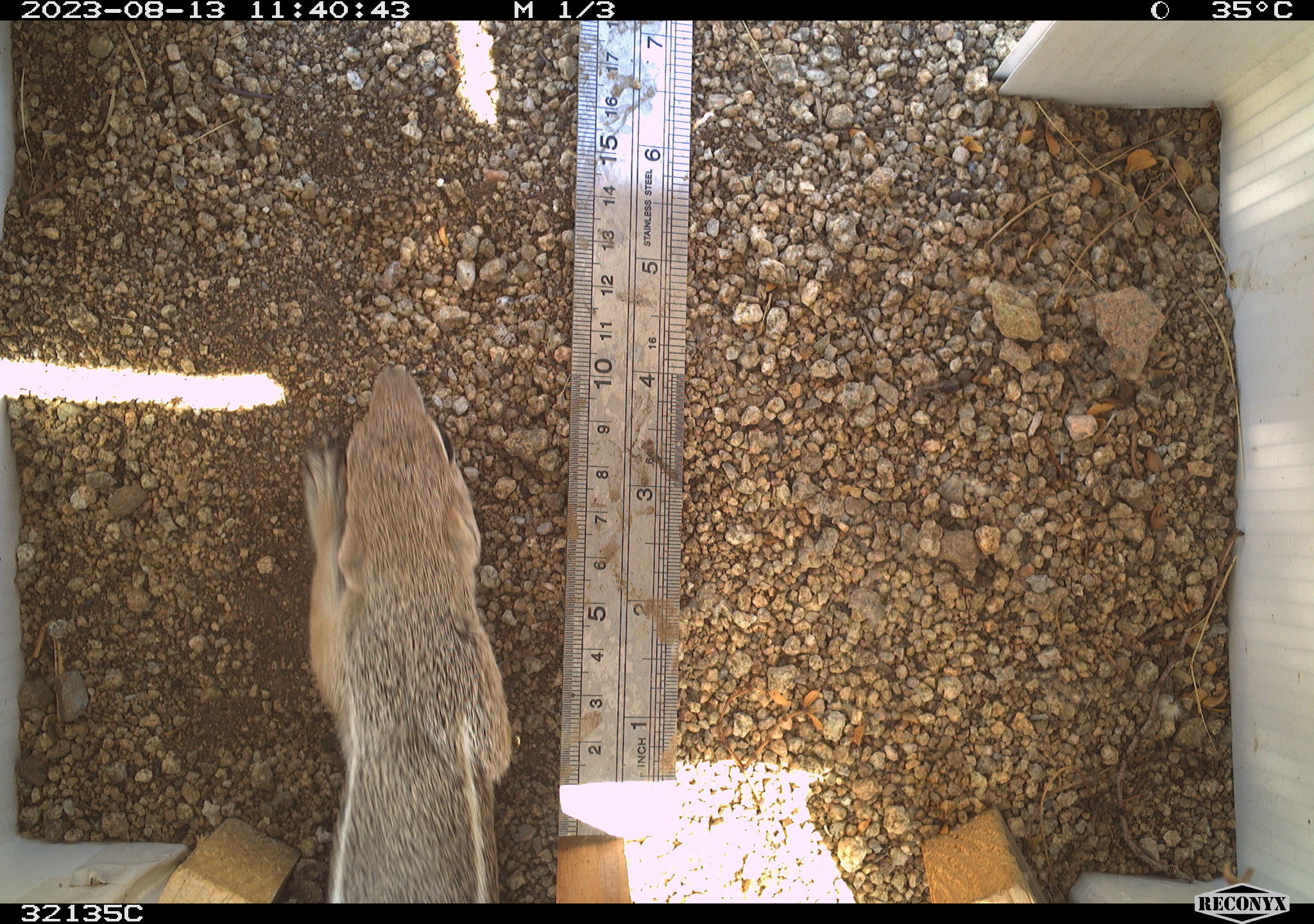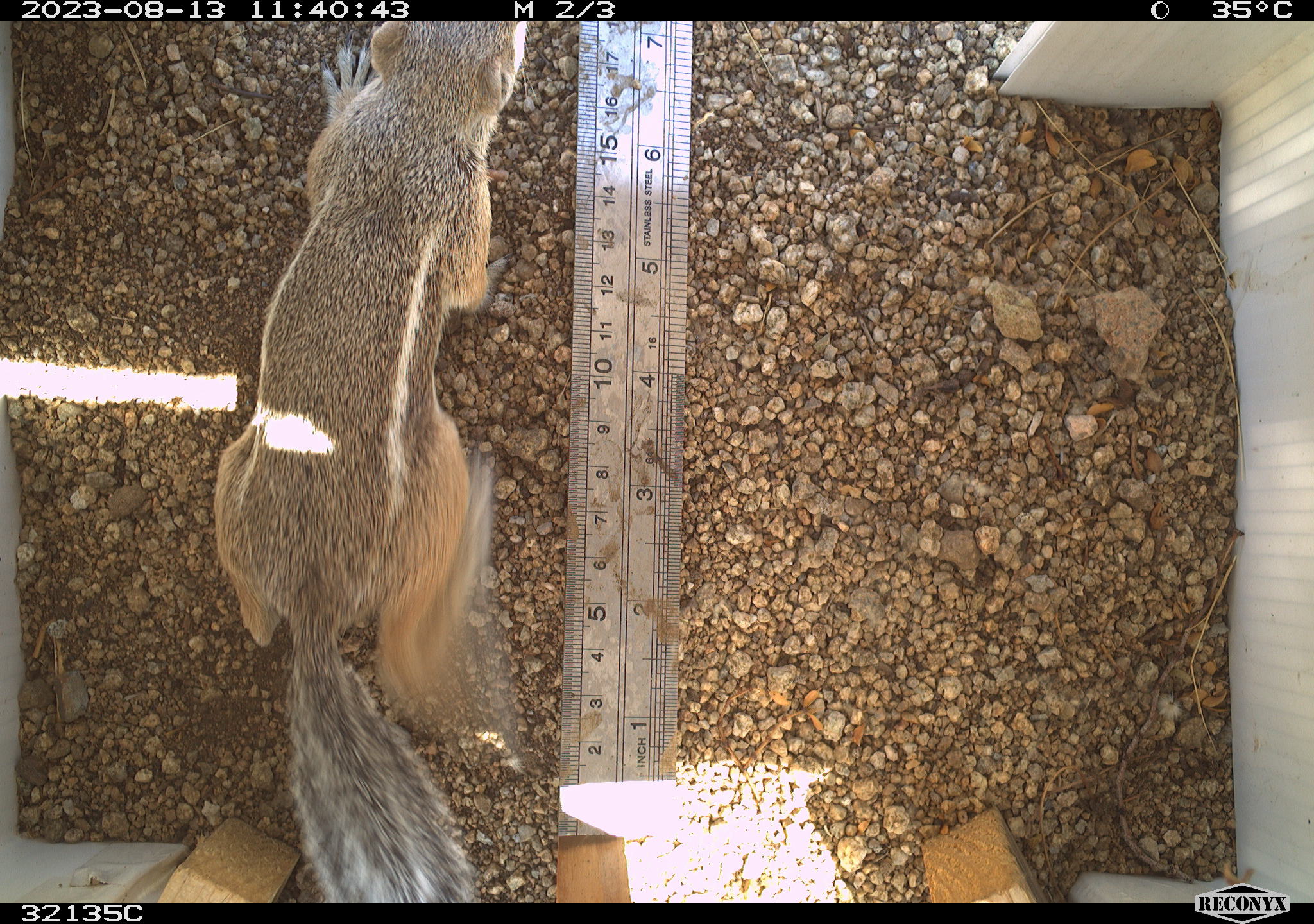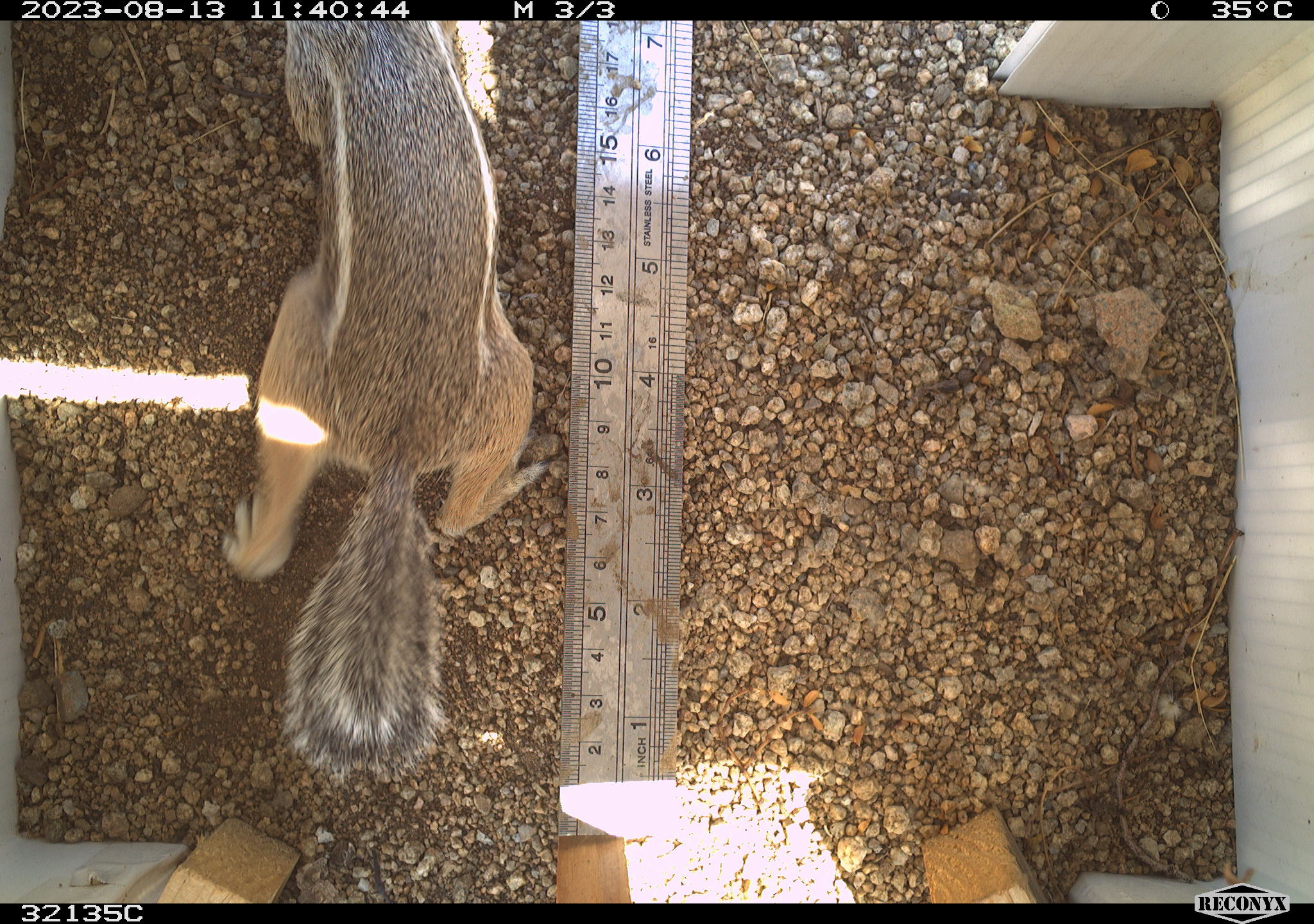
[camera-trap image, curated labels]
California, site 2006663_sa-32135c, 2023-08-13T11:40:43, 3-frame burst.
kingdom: Animalia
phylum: Chordata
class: Mammalia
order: Rodentia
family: Sciuridae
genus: Ammospermophilus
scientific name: Ammospermophilus leucurus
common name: white-tailed antelope squirrel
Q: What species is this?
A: White-tailed antelope squirrel (Ammospermophilus leucurus).